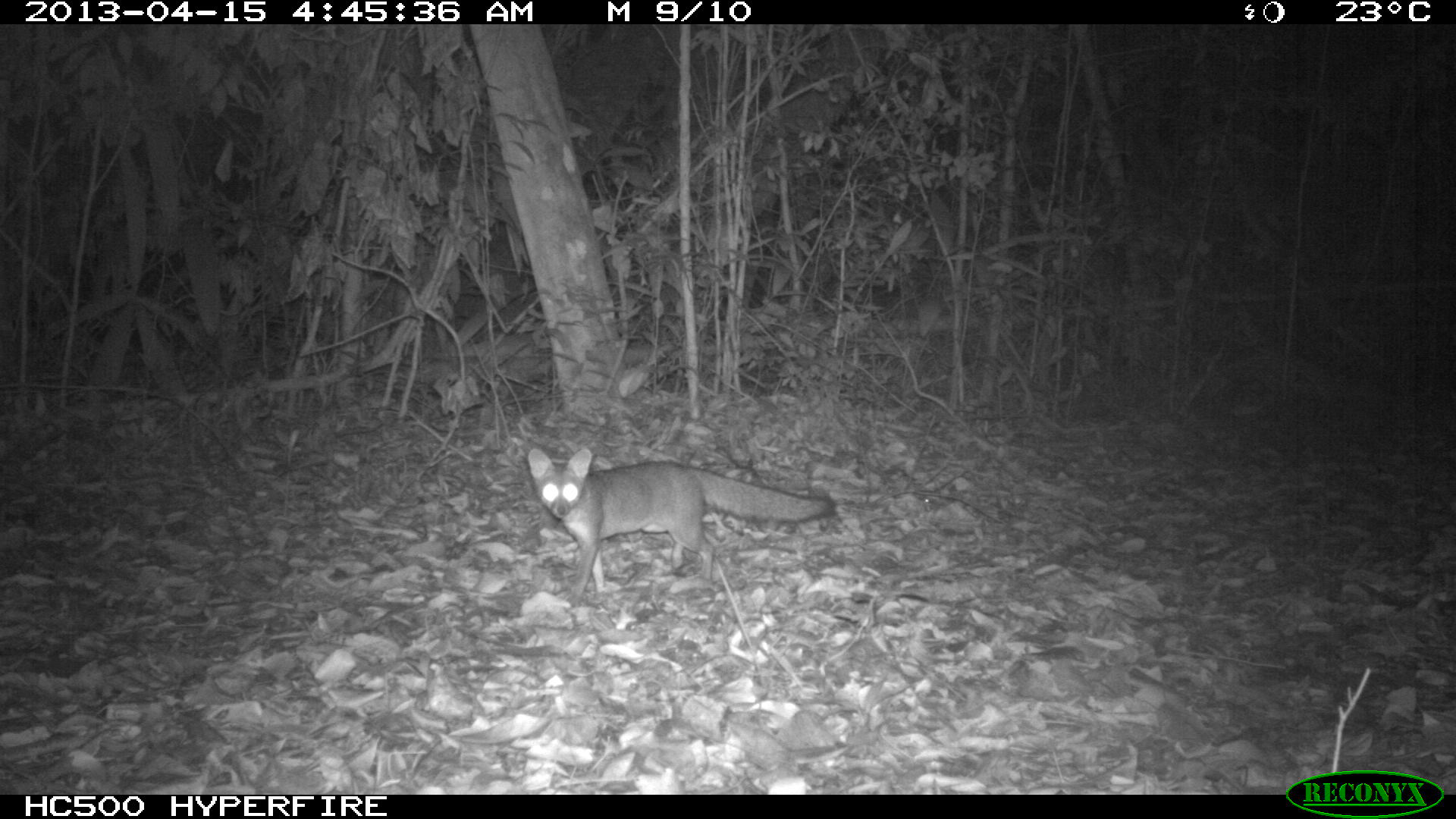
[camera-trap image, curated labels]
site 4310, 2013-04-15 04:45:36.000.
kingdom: Animalia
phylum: Chordata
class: Mammalia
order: Carnivora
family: Canidae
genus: Urocyon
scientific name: Urocyon cinereoargenteus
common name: gray fox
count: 1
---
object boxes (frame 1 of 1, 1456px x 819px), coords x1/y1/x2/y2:
urocyon cinereoargenteus: 527/448/833/602